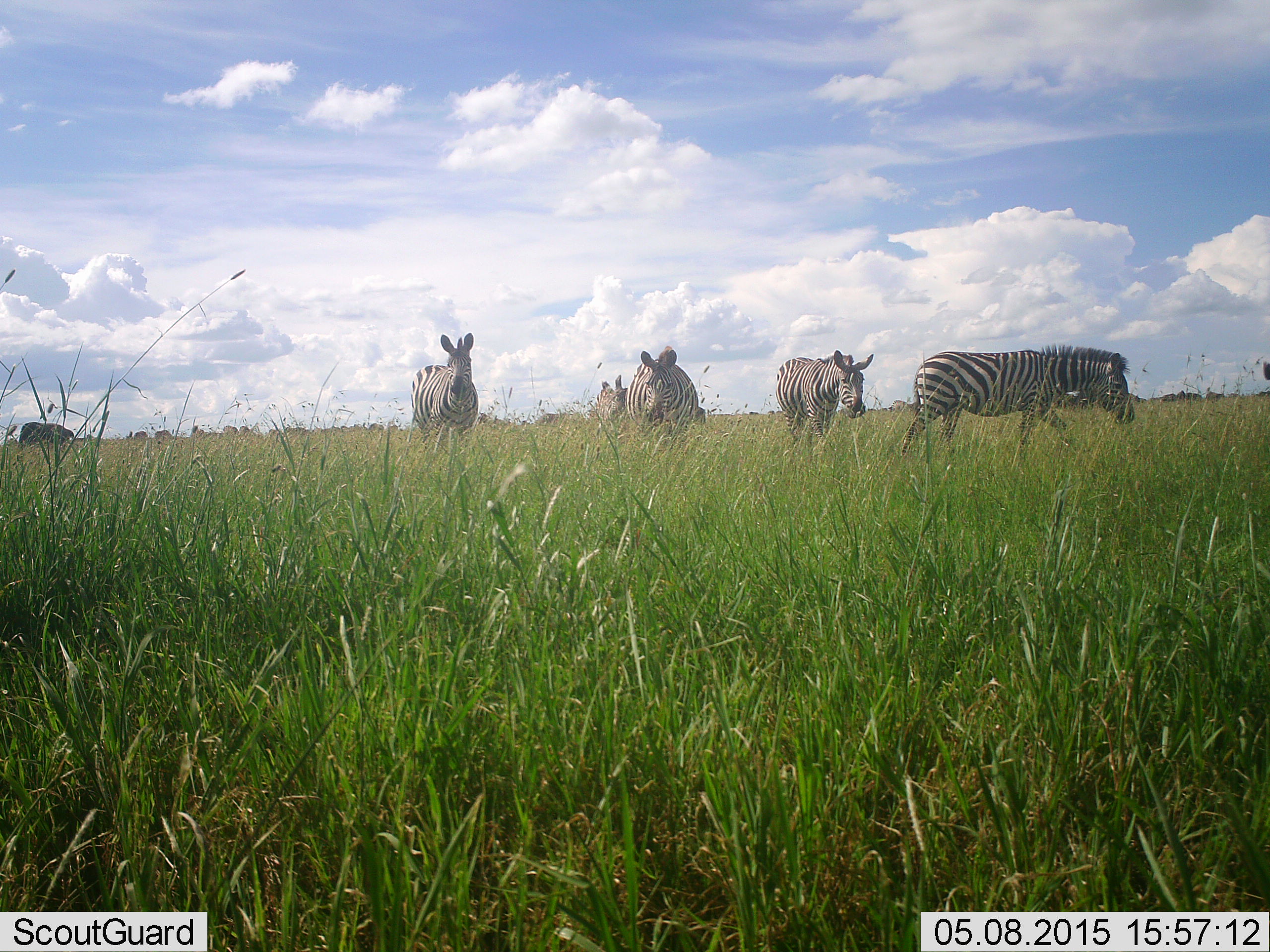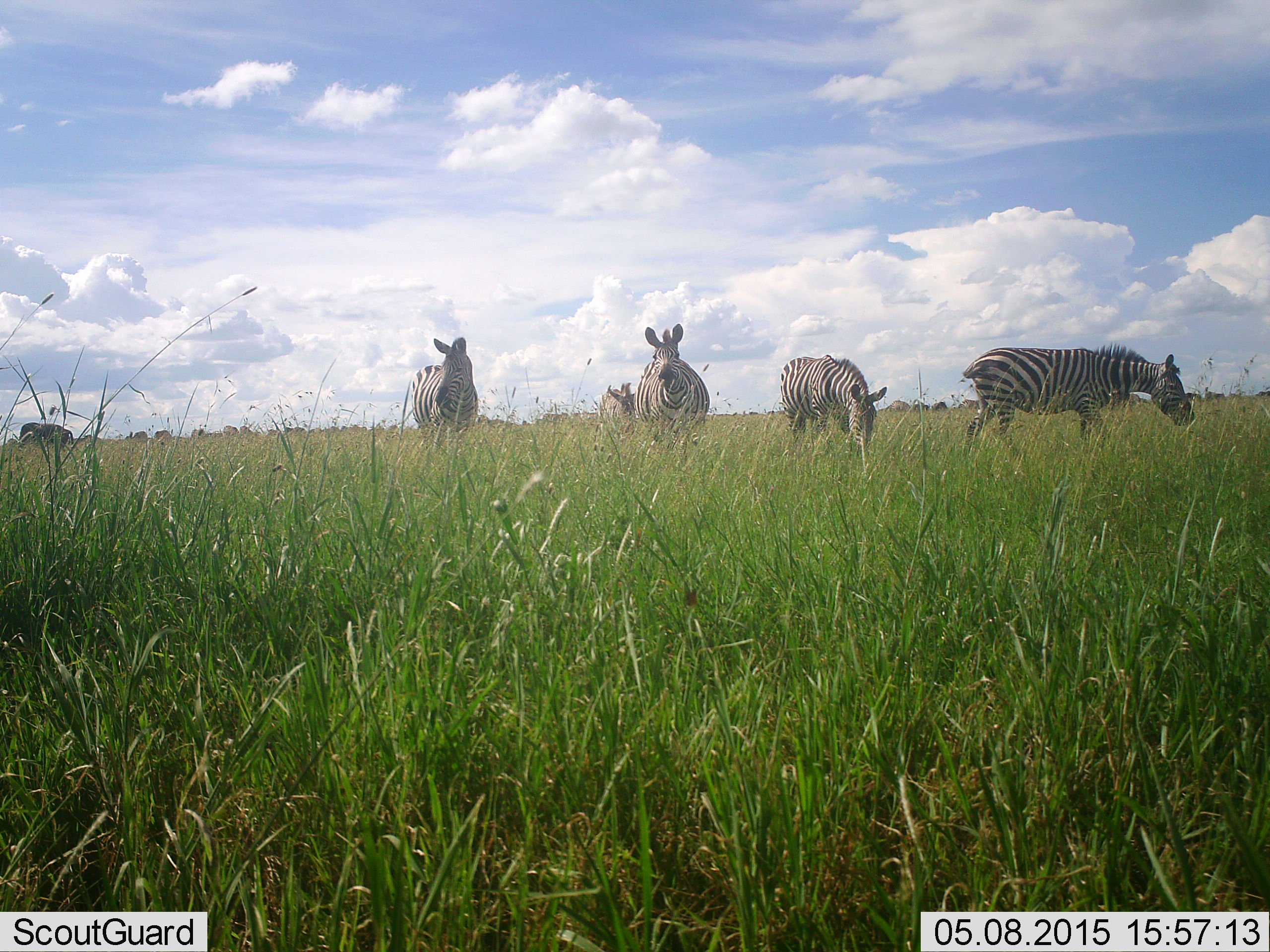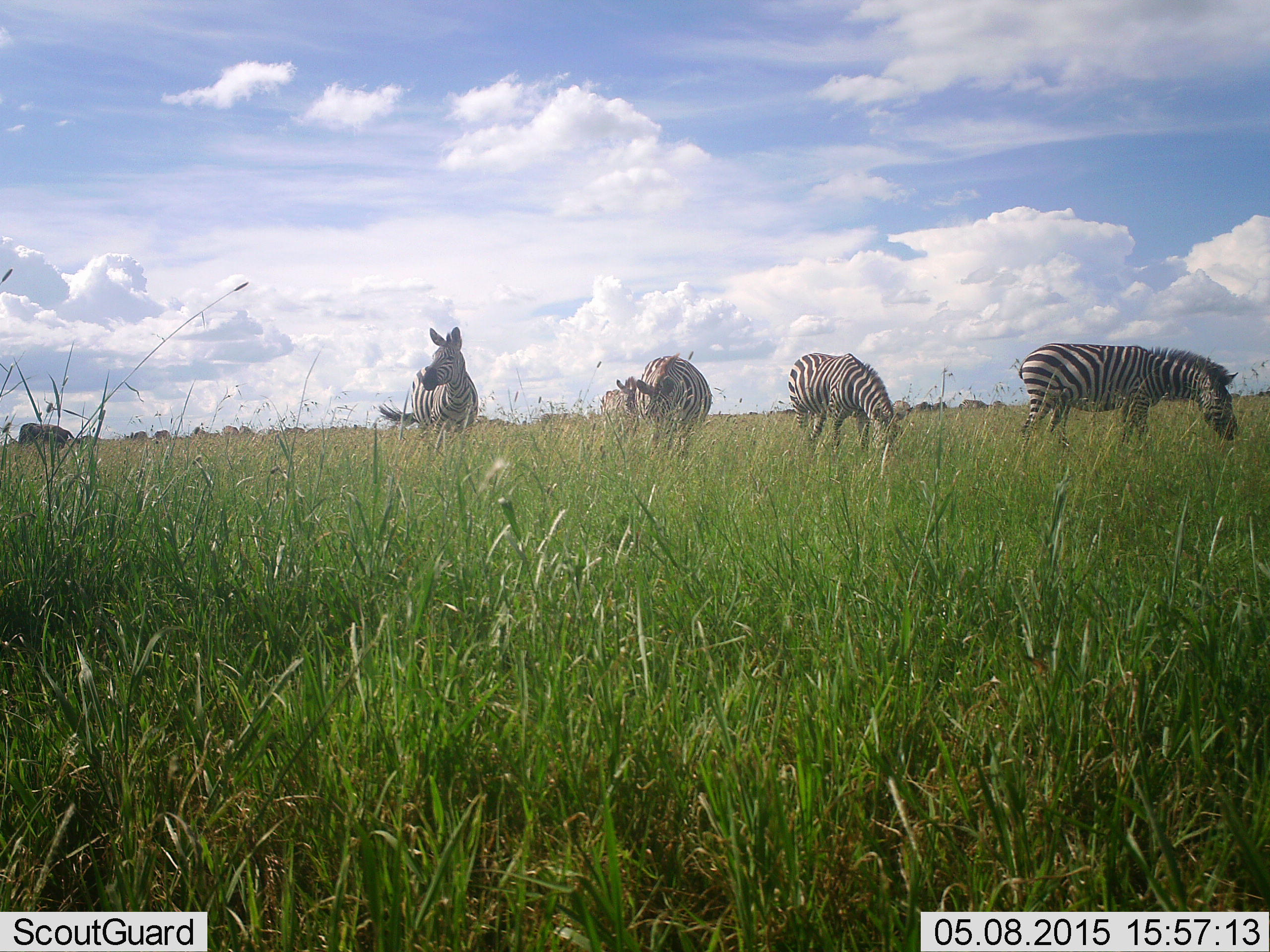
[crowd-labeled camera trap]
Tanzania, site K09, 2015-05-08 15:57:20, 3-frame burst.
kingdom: Animalia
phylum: Chordata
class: Mammalia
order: Perissodactyla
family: Equidae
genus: Equus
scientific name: Equus quagga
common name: plains zebra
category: zebra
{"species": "zebra (plains zebra) (Equus quagga)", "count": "5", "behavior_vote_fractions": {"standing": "58%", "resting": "0%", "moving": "50%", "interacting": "8%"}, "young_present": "0%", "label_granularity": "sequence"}